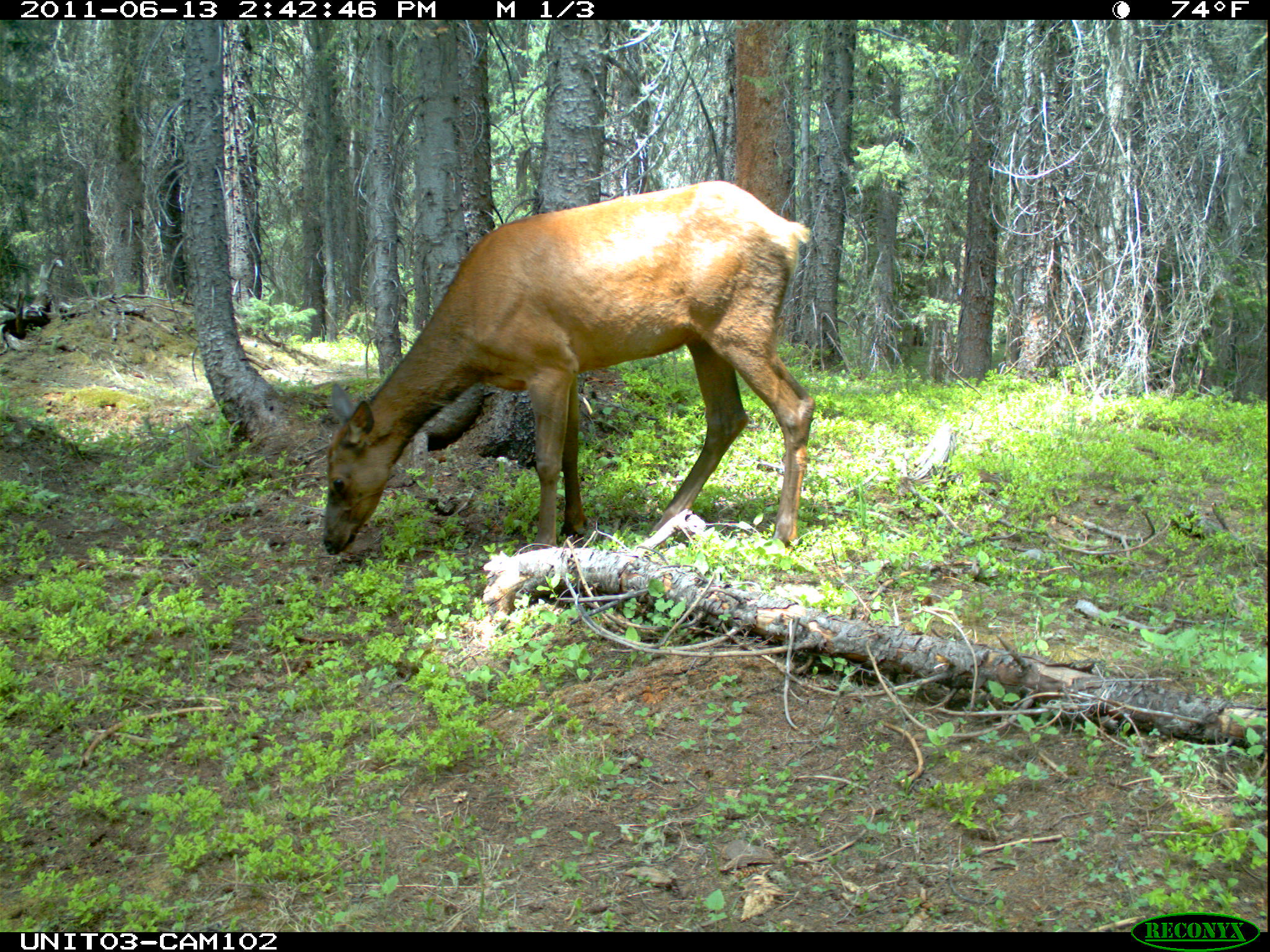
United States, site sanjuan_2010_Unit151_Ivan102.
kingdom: Animalia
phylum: Chordata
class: Mammalia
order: Artiodactyla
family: Cervidae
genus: Cervus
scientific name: Cervus elaphus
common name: red deer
Cervus elaphus (red deer).